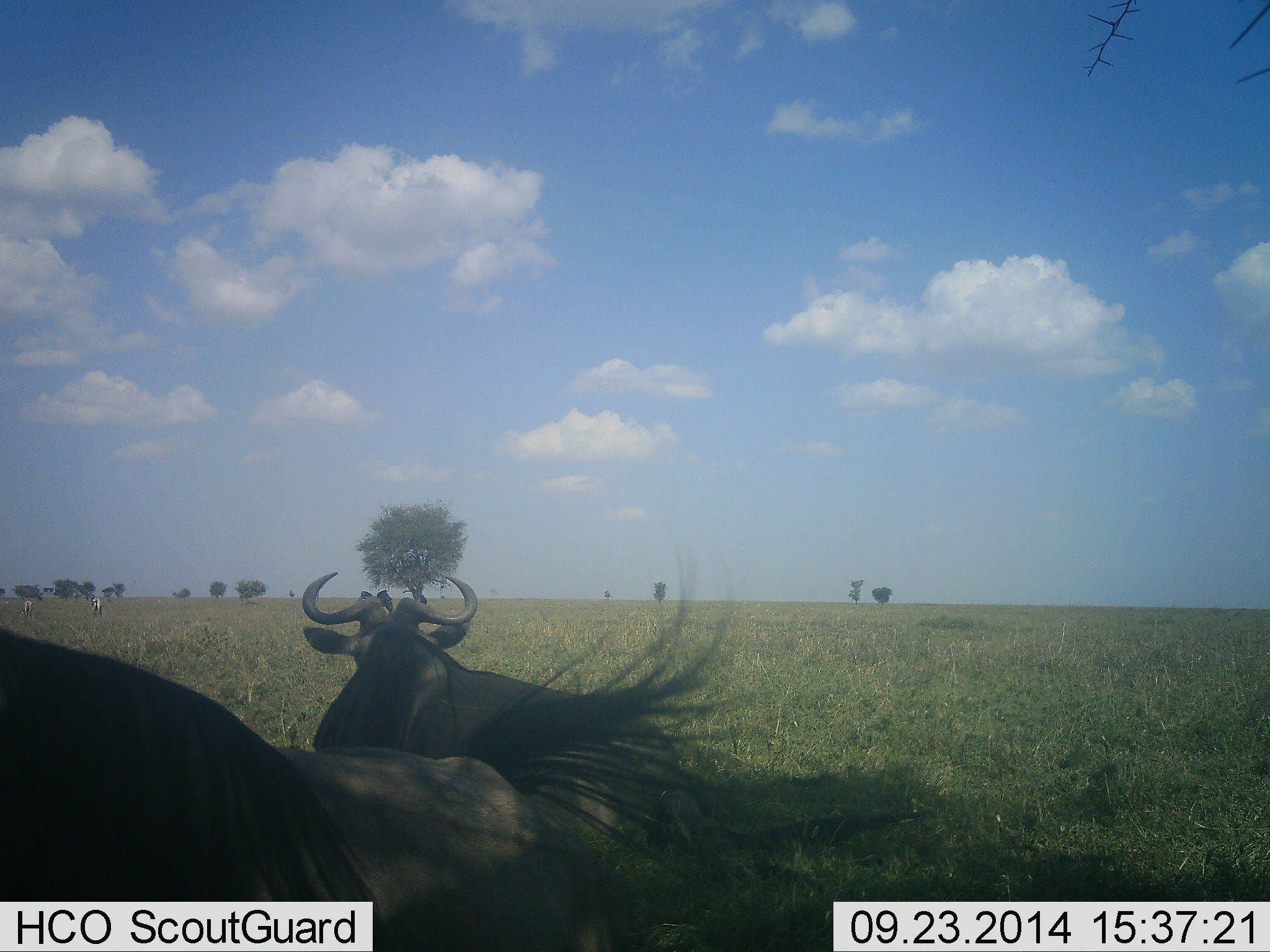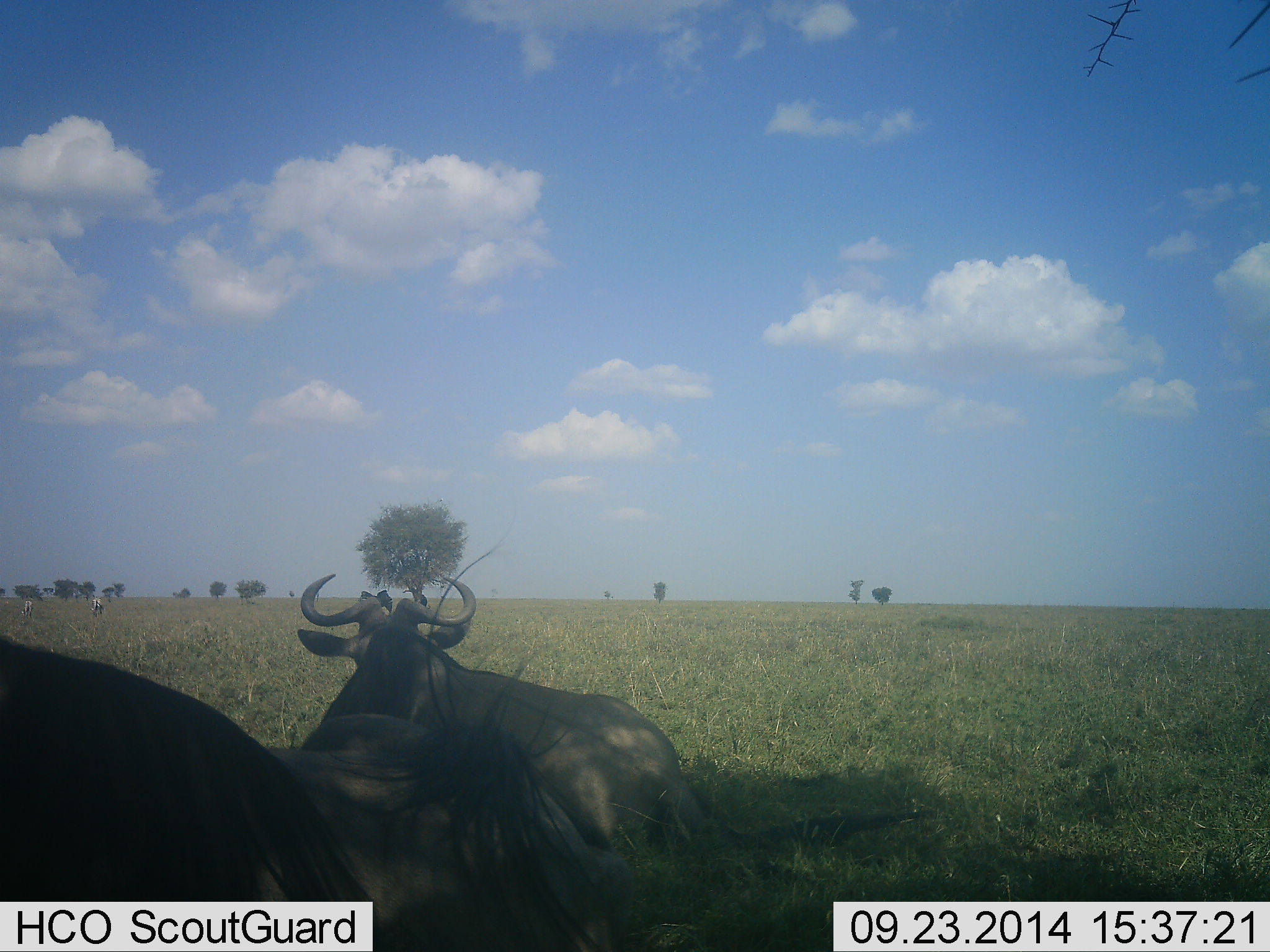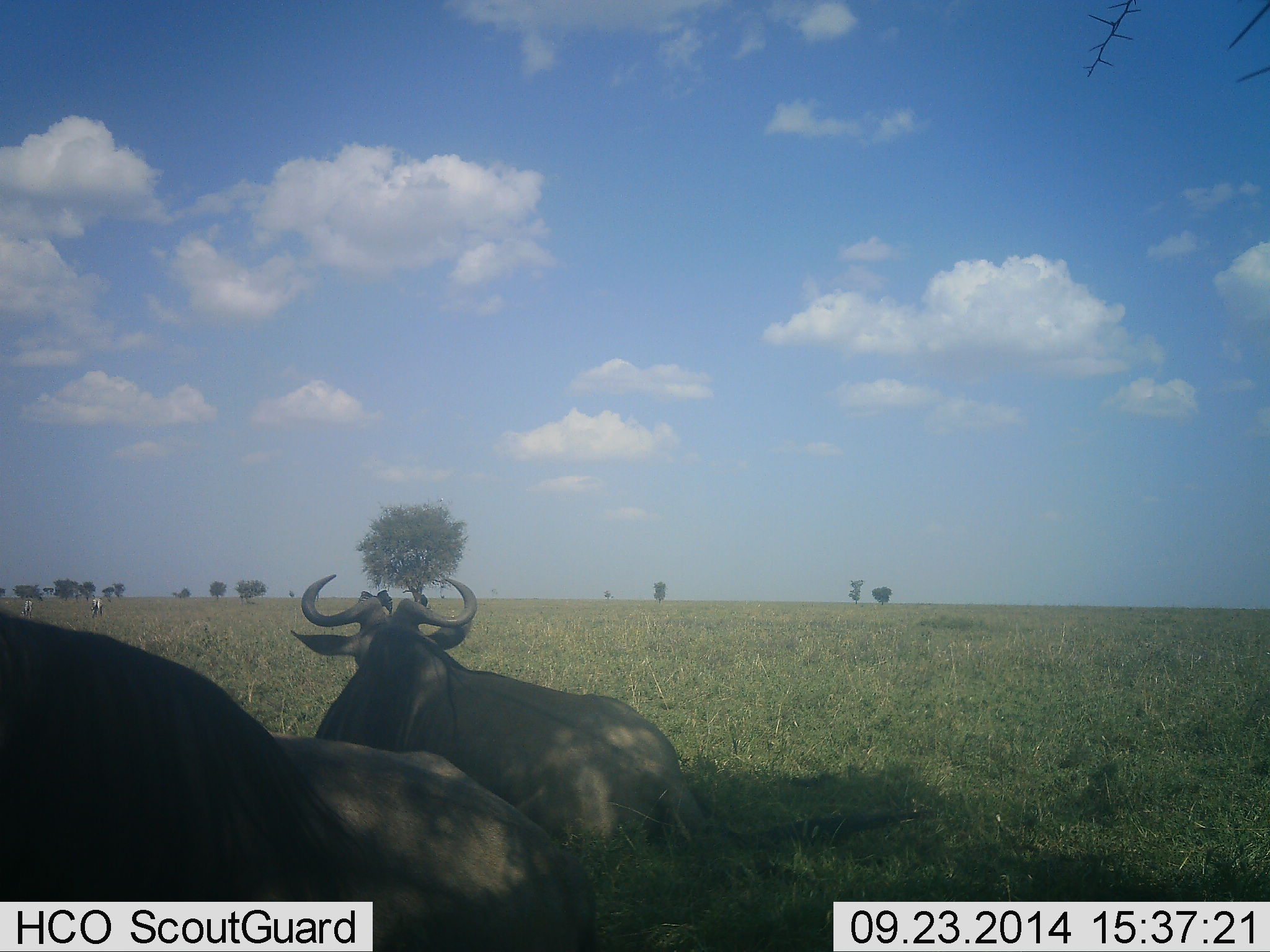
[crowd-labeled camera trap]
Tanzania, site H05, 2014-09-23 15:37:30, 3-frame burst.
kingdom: Animalia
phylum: Chordata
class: Mammalia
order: Artiodactyla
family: Bovidae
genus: Connochaetes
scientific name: Connochaetes taurinus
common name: blue wildebeest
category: wildebeest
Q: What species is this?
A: Wildebeest (blue wildebeest) (Connochaetes taurinus).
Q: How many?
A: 2.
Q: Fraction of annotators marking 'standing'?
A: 27%.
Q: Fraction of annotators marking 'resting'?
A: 87%.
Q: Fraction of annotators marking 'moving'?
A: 7%.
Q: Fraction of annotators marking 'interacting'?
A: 7%.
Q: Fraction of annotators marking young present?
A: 0%.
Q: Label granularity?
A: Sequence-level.